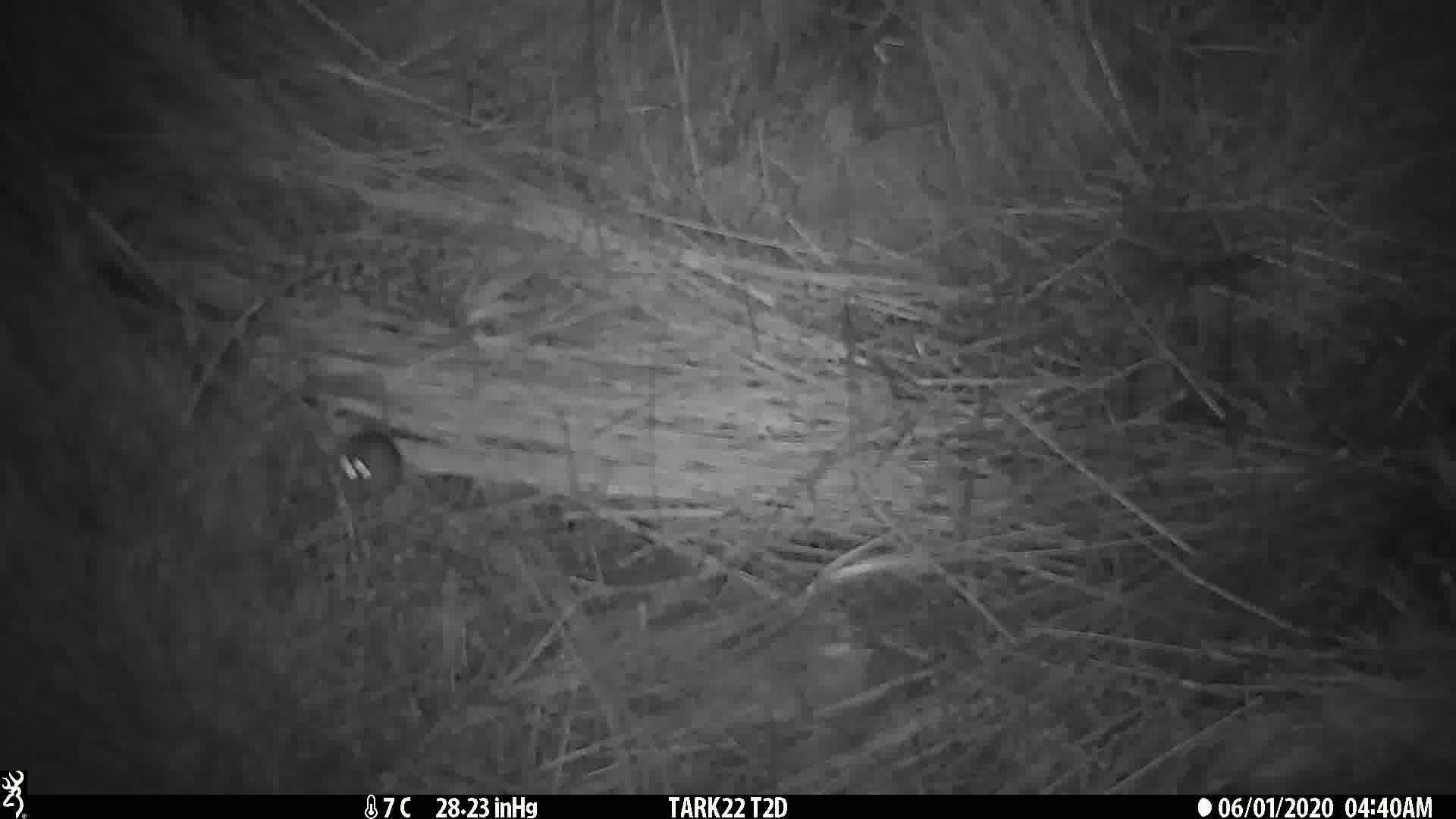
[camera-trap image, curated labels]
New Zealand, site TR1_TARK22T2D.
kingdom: Animalia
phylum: Chordata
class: Mammalia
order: Rodentia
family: Muridae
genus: Mus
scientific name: Mus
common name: mouse